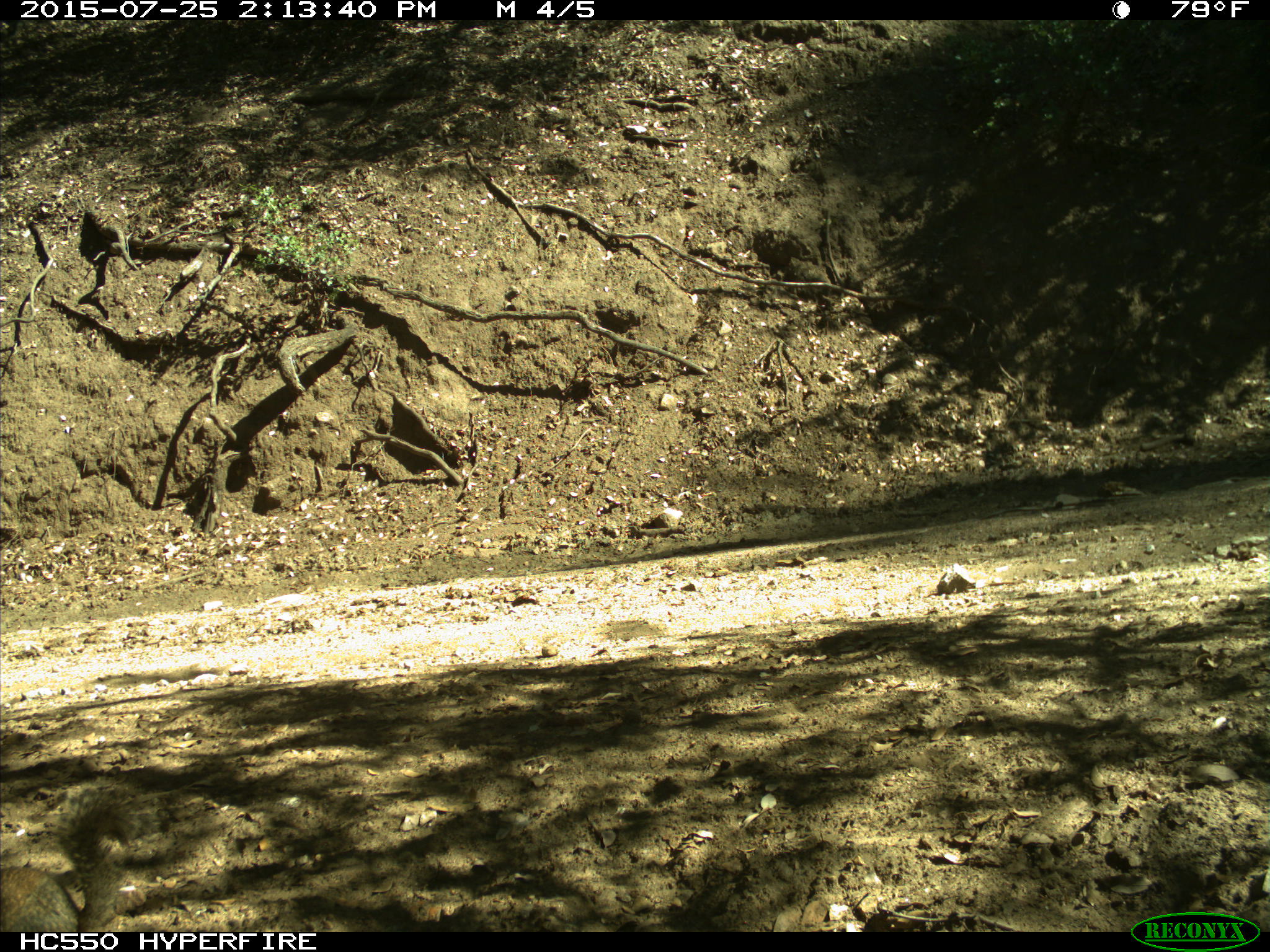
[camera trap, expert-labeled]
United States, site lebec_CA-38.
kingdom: Animalia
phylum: Chordata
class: Mammalia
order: Rodentia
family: Sciuridae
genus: Otospermophilus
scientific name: Otospermophilus beecheyi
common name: california ground squirrel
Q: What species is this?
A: Otospermophilus beecheyi (california ground squirrel).